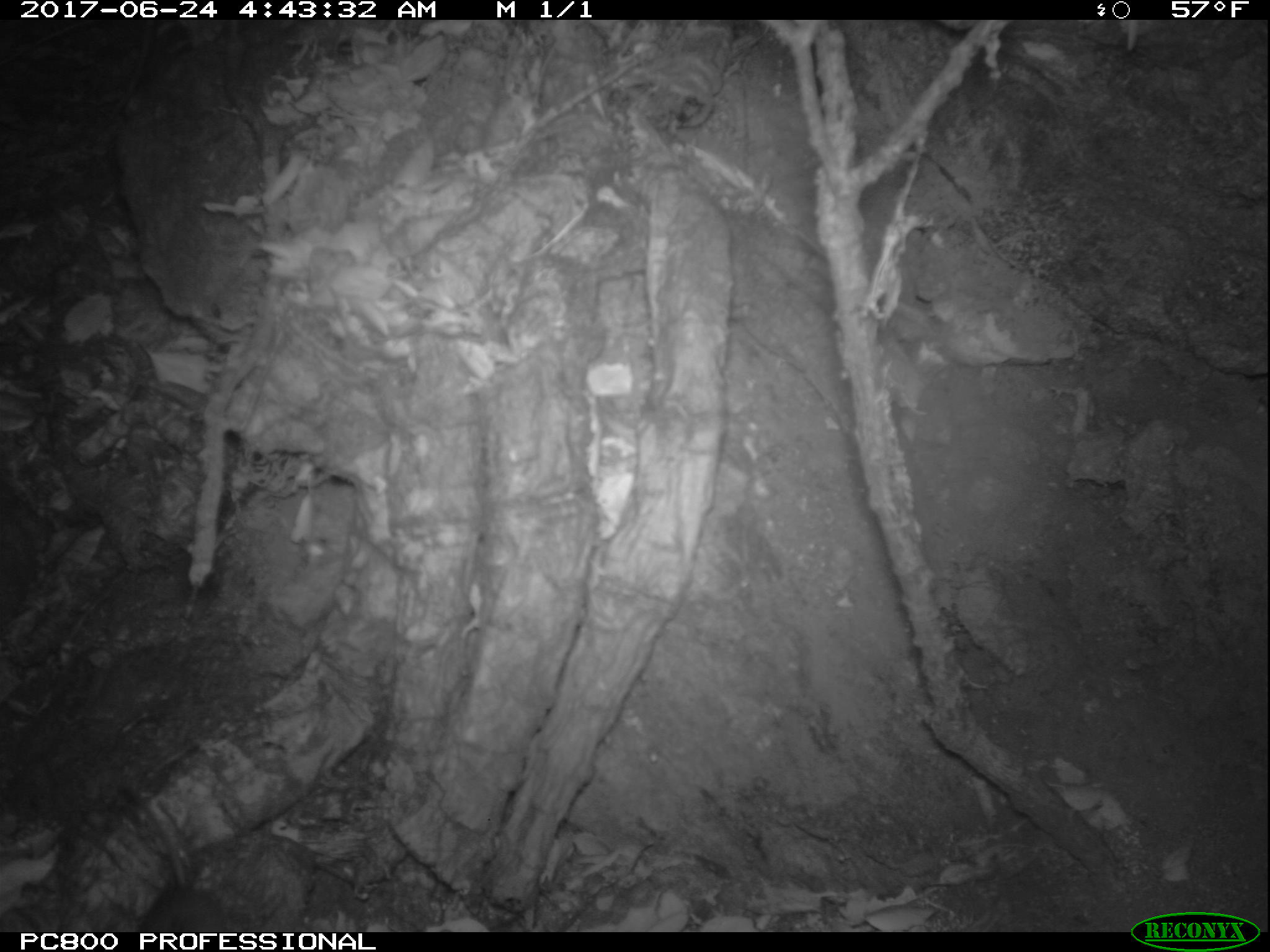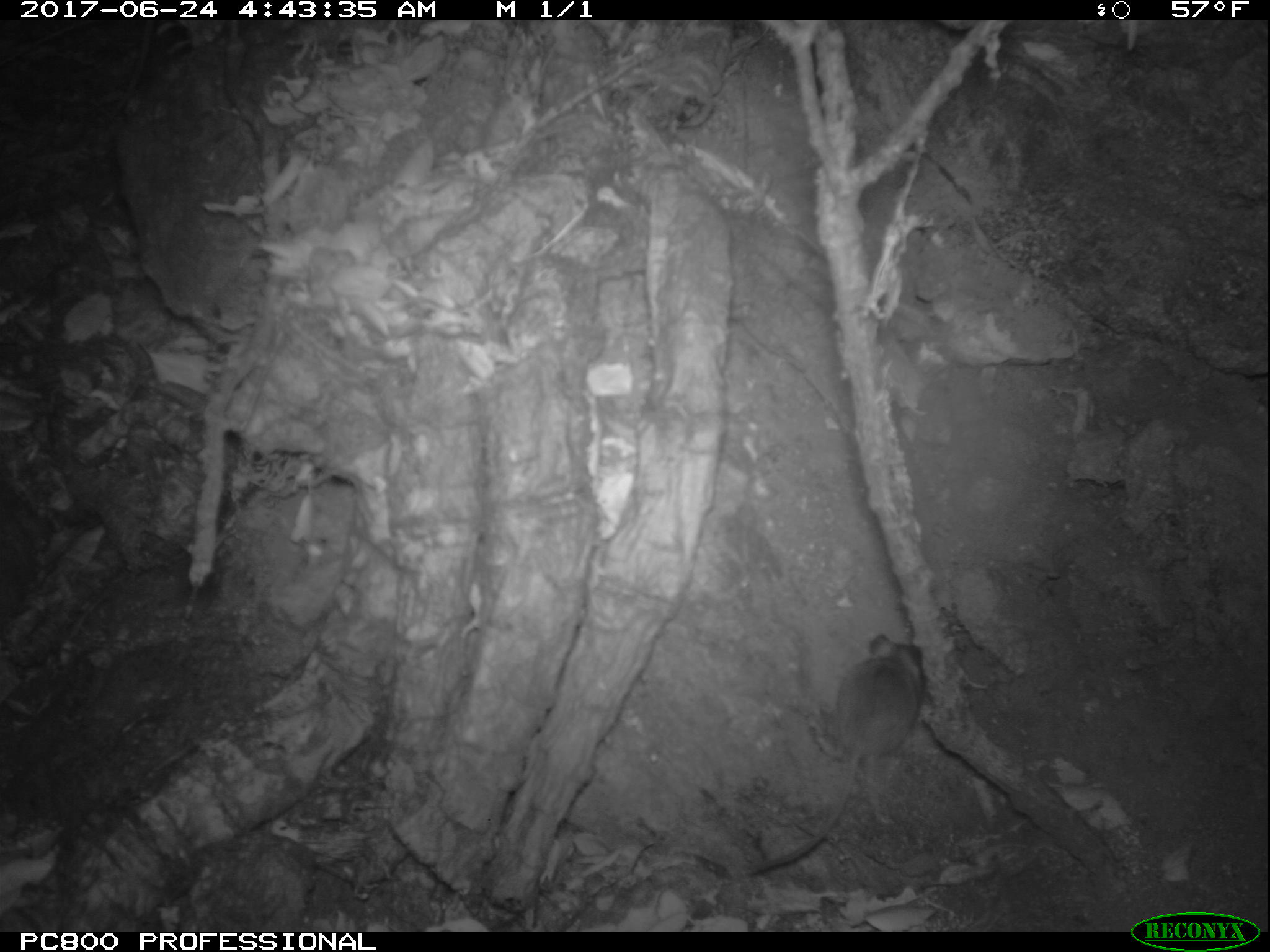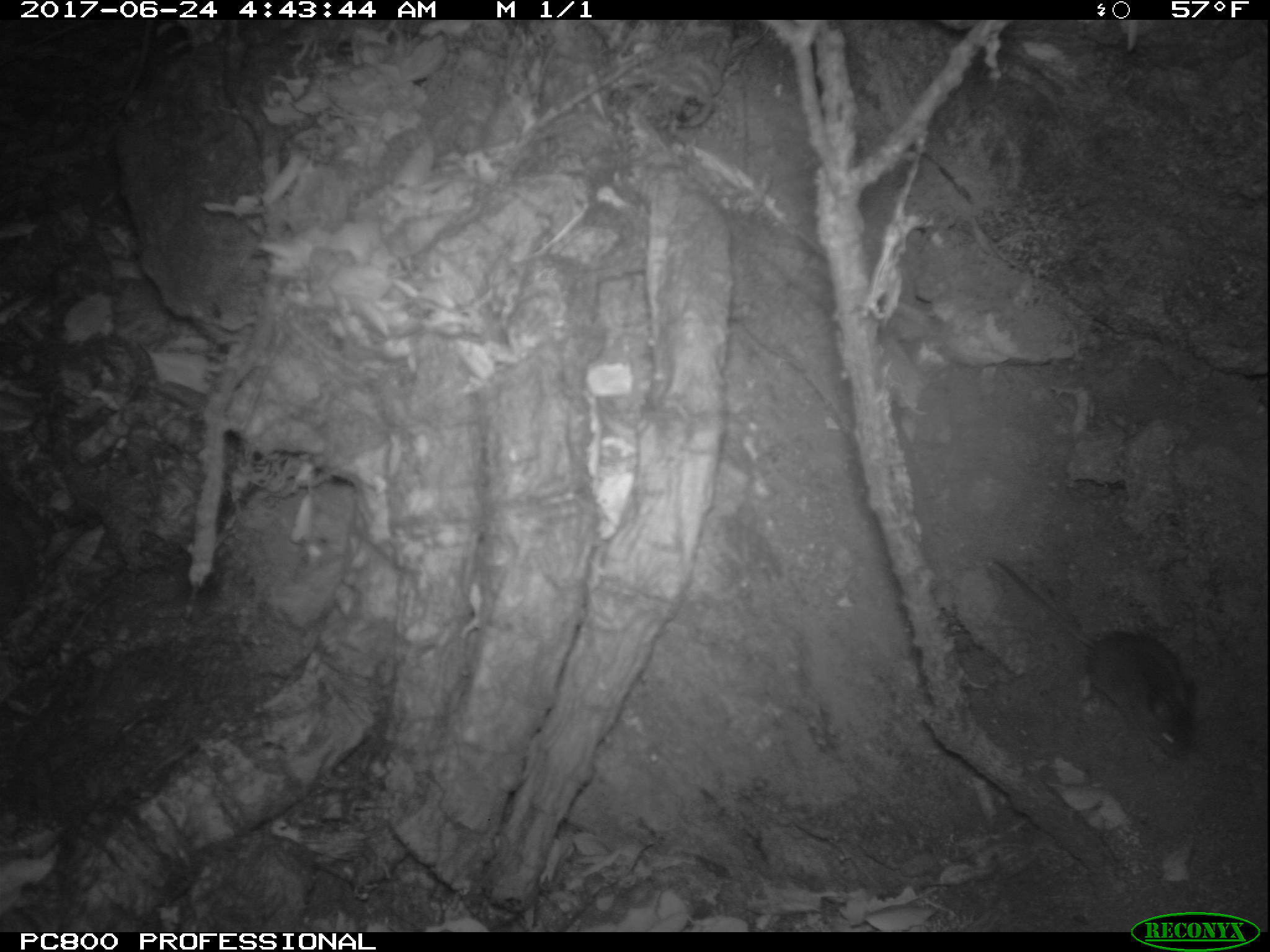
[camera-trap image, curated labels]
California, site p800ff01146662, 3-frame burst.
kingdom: Animalia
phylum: Chordata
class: Mammalia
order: Rodentia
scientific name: Rodentia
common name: rodent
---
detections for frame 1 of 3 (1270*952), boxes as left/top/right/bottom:
rodent: 115/777/226/933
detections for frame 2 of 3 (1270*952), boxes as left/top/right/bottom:
rodent: 744/634/925/873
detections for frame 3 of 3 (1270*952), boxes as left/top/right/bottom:
rodent: 986/552/1202/765